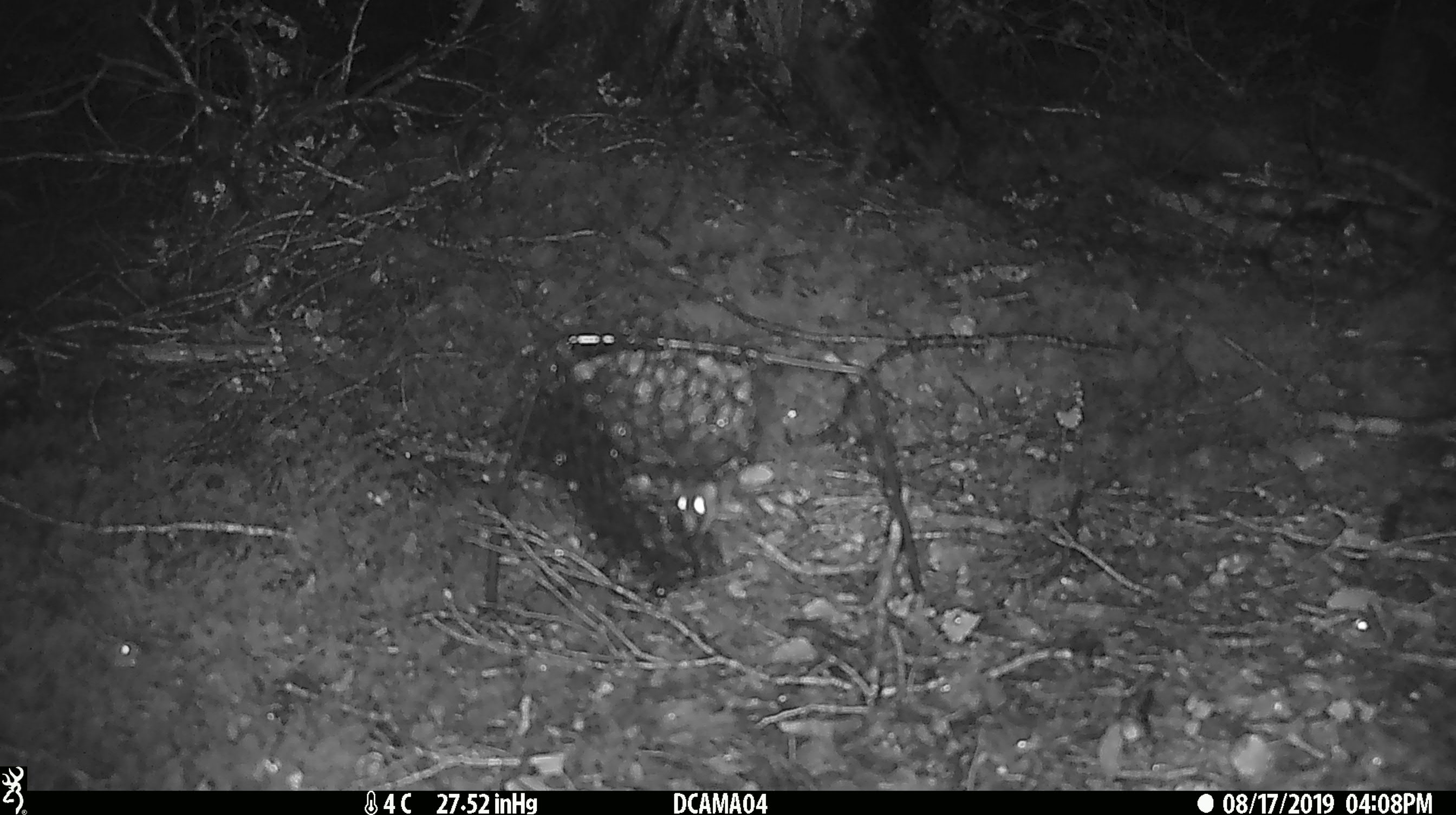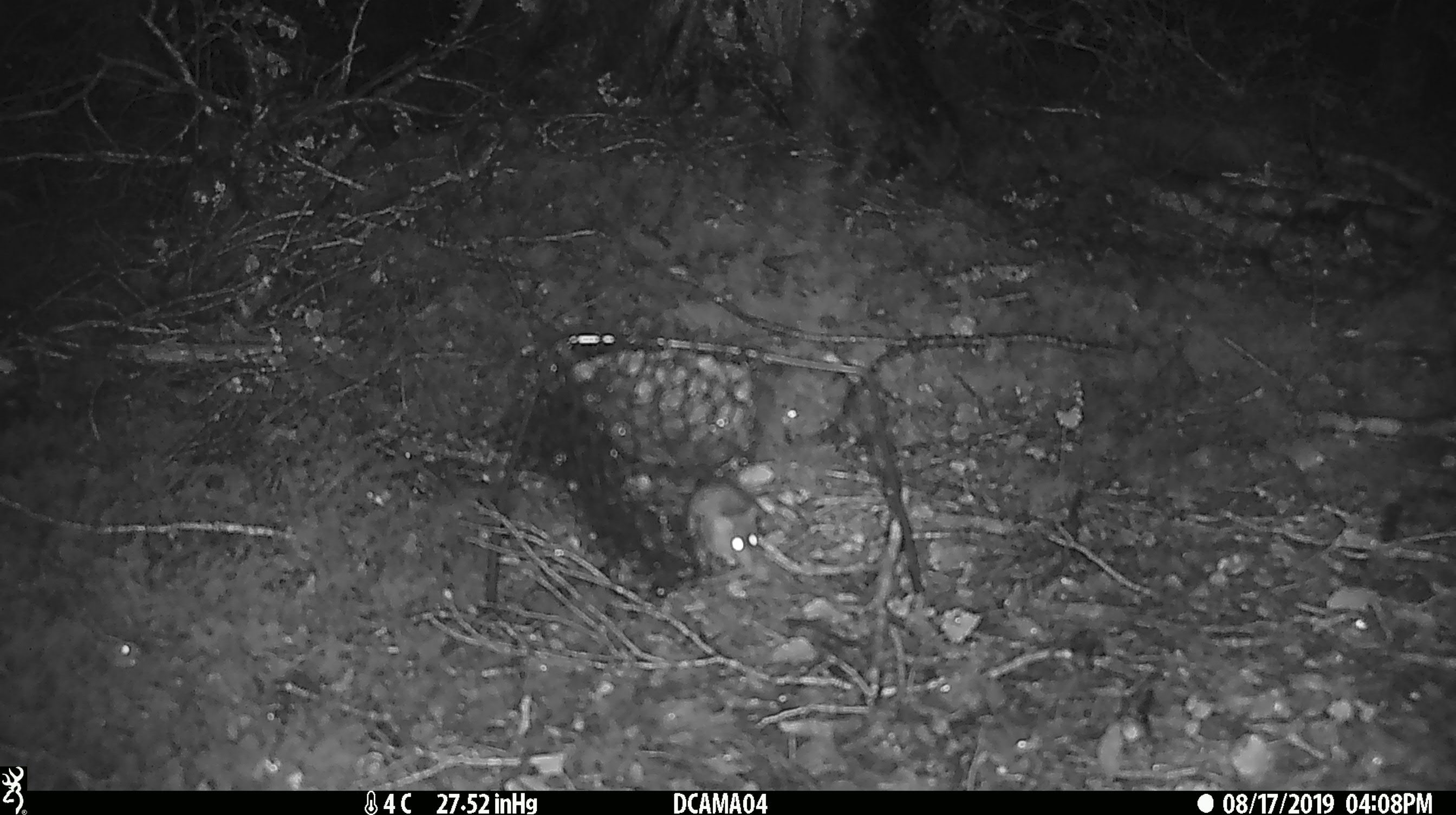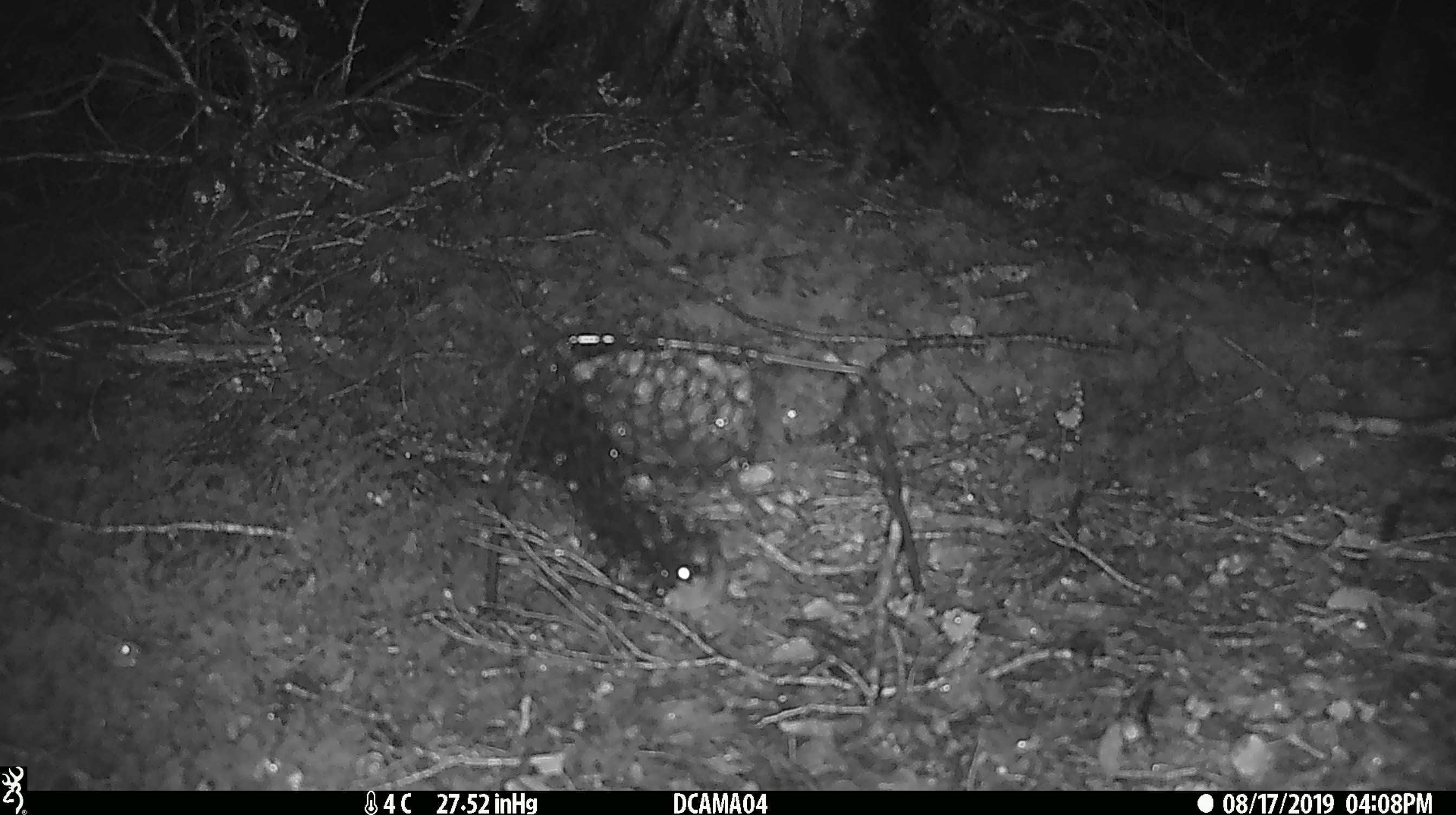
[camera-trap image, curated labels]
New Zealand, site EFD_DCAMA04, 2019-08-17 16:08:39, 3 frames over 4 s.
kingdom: Animalia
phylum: Chordata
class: Mammalia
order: Rodentia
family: Muridae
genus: Mus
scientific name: Mus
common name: mouse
Mouse (Mus).